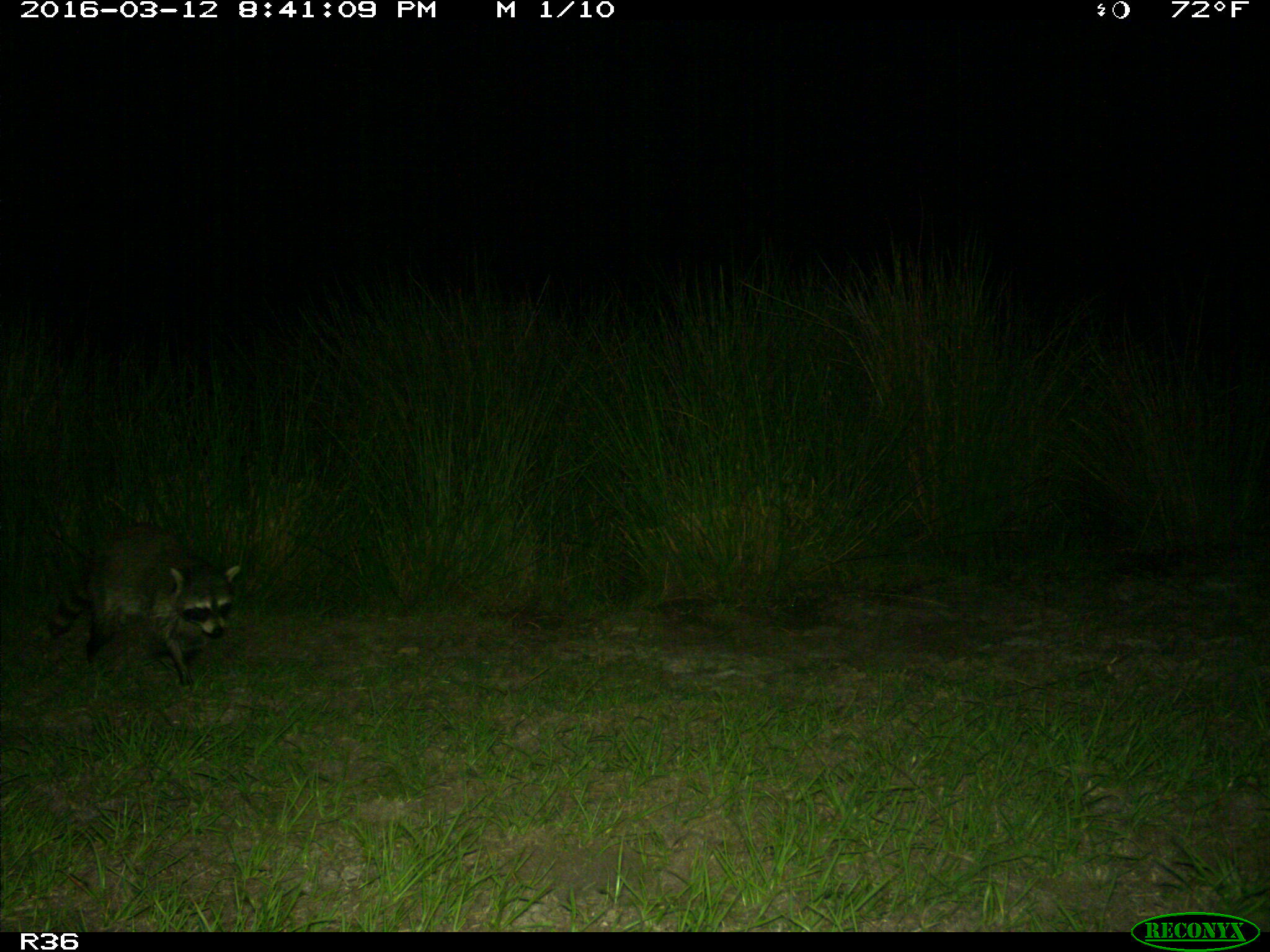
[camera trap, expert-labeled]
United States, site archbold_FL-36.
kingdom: Animalia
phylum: Chordata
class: Mammalia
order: Carnivora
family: Procyonidae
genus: Procyon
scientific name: Procyon lotor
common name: common raccoon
Procyon lotor (common raccoon).